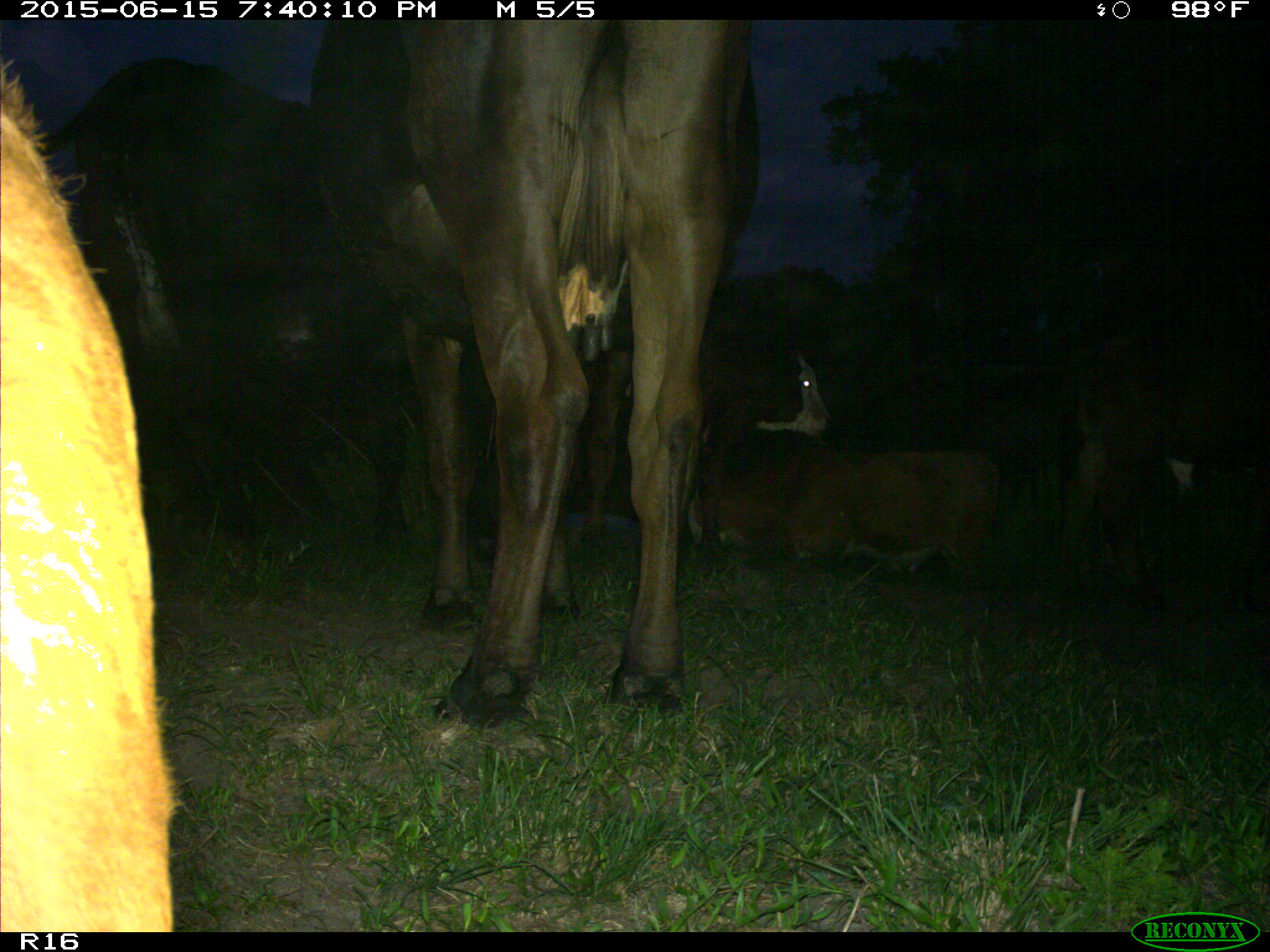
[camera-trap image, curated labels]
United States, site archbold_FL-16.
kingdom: Animalia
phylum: Chordata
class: Mammalia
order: Artiodactyla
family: Bovidae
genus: Bos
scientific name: Bos taurus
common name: domestic cow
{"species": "Bos taurus (domestic cow)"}